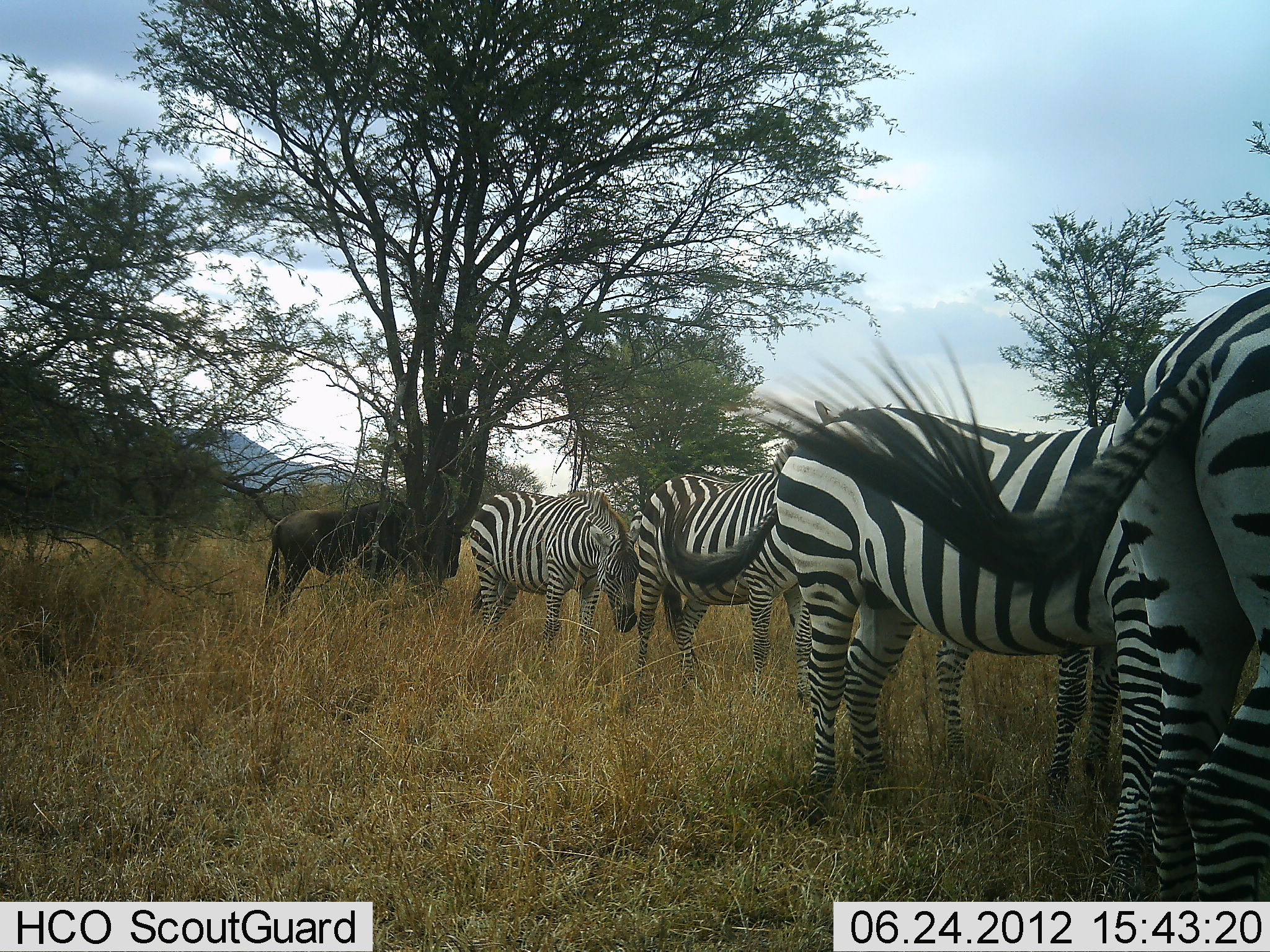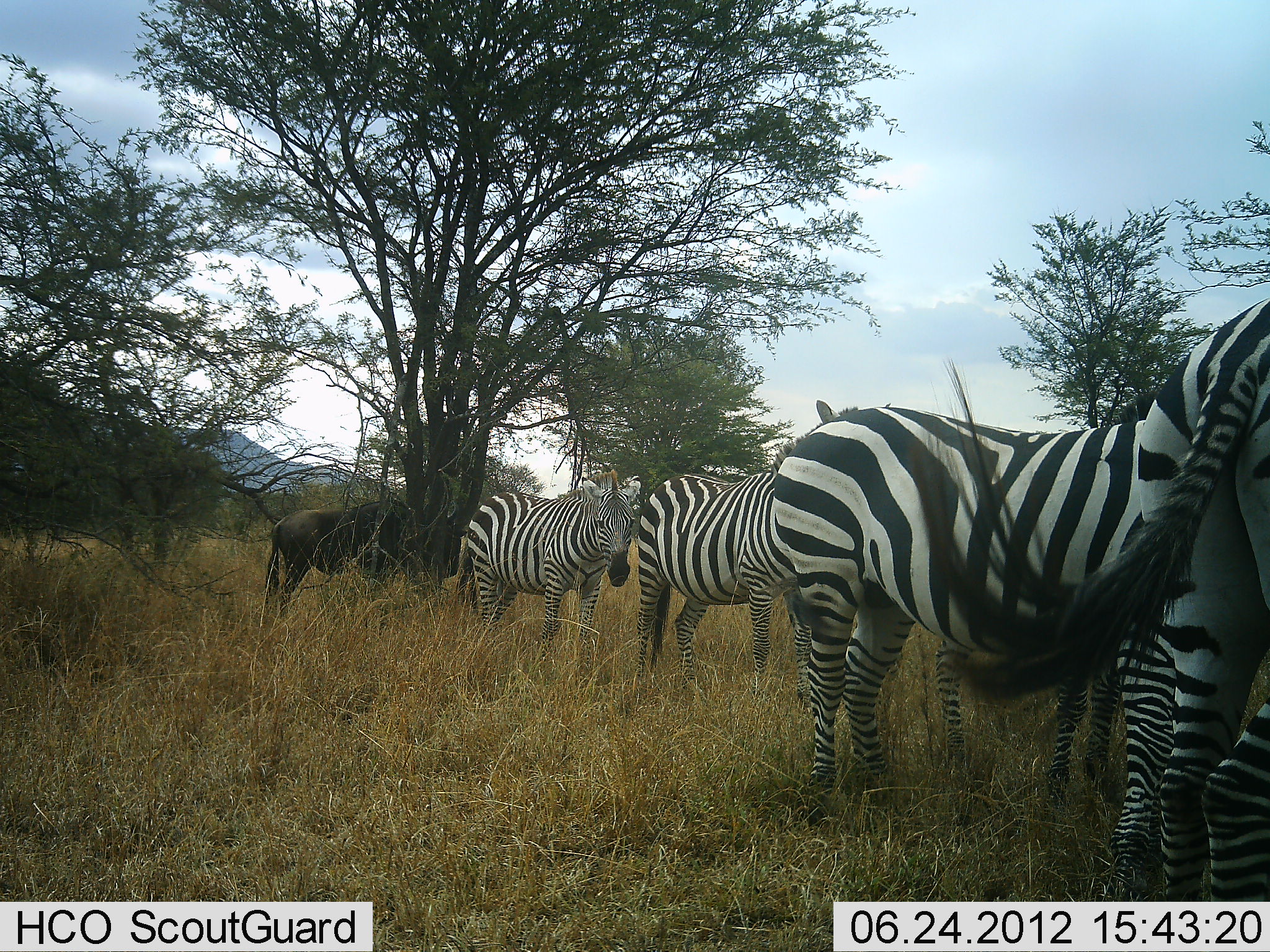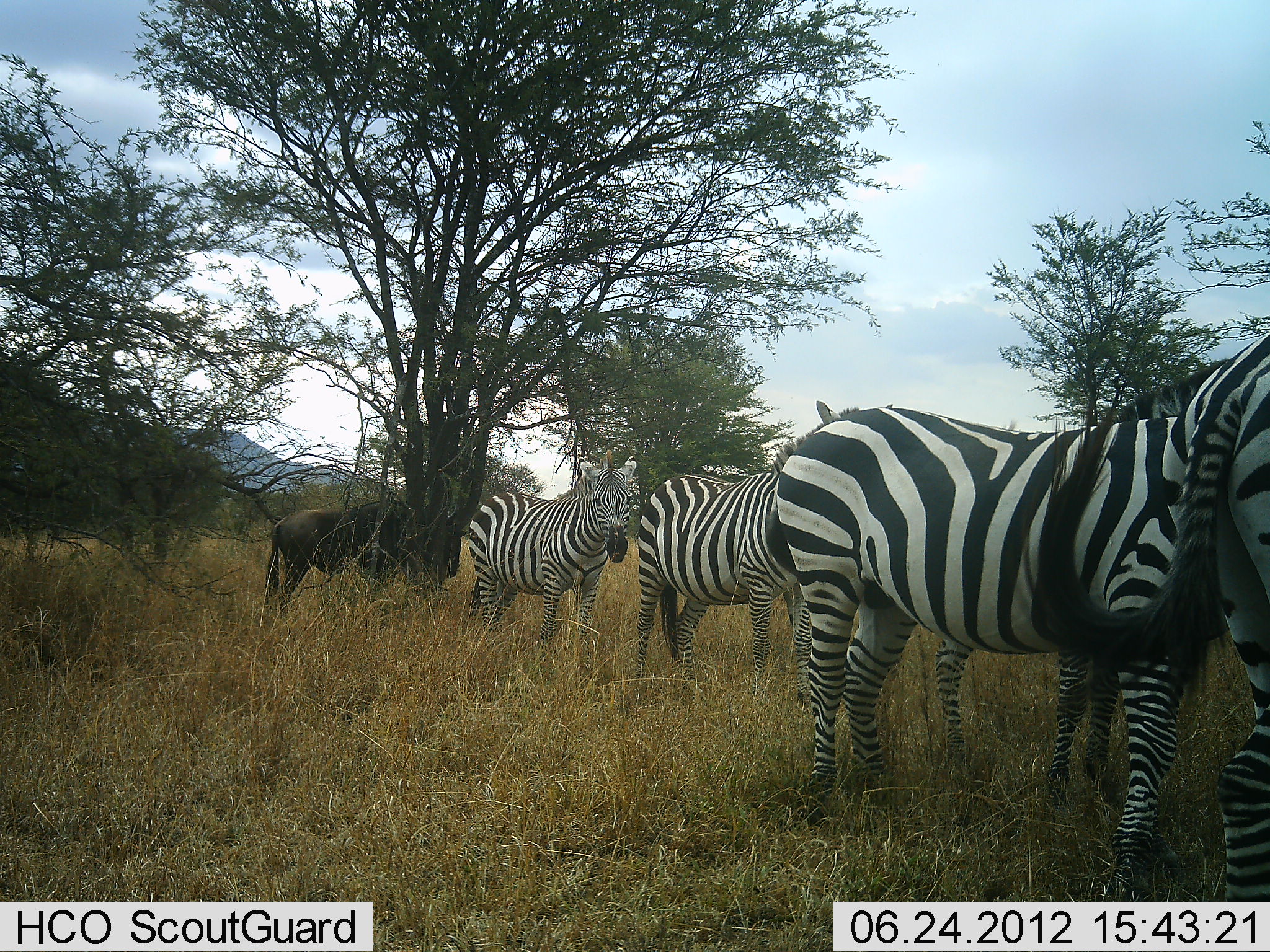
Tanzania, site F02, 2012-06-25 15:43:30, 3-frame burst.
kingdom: Animalia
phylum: Chordata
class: Mammalia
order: Artiodactyla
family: Bovidae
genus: Connochaetes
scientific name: Connochaetes taurinus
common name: blue wildebeest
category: wildebeest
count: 1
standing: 90%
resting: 20%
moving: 0%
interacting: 10%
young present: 0%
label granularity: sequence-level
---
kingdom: Animalia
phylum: Chordata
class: Mammalia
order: Perissodactyla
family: Equidae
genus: Equus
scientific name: Equus quagga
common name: plains zebra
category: zebra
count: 4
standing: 75%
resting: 25%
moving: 17%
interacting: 17%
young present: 0%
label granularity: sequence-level